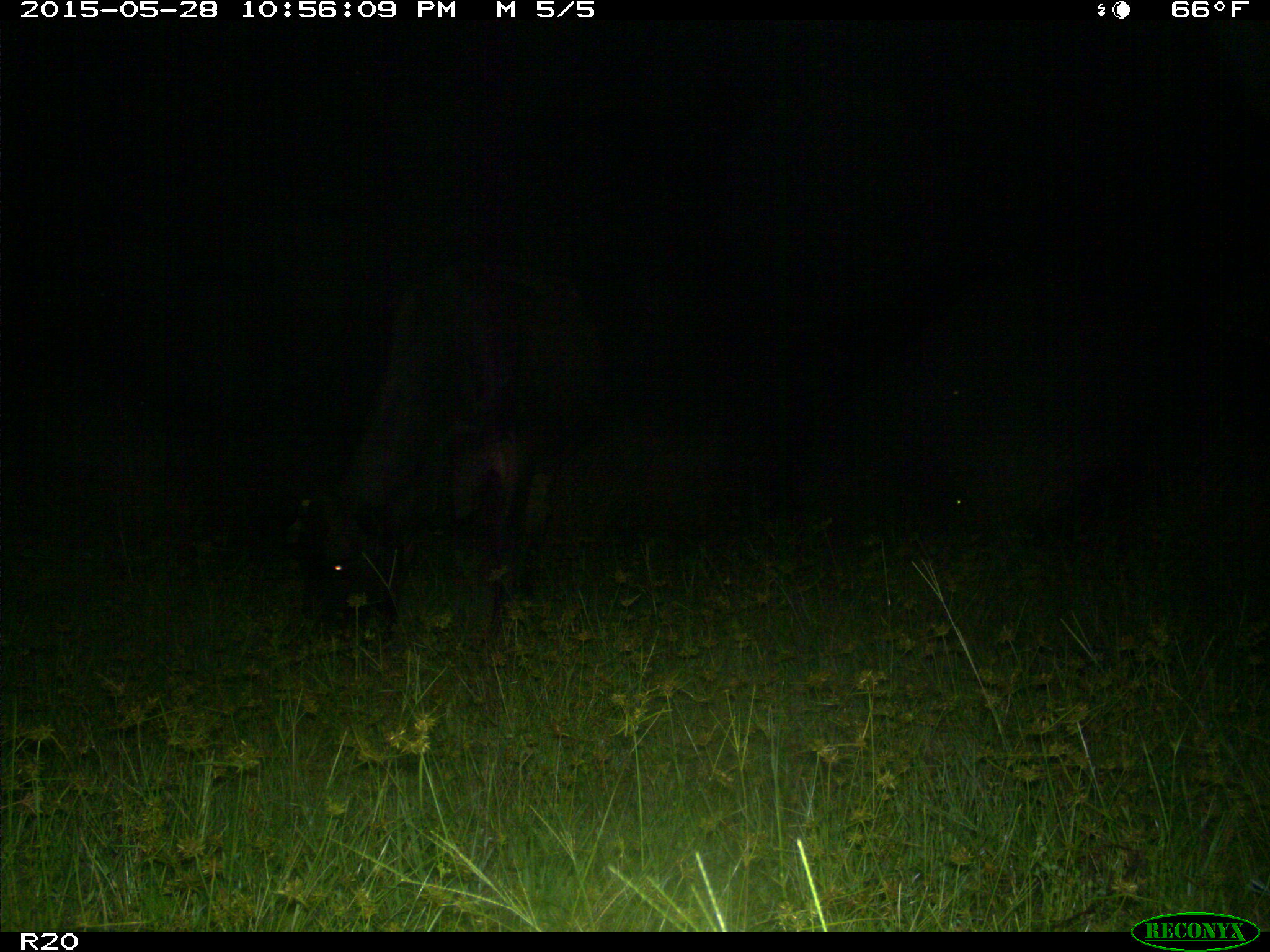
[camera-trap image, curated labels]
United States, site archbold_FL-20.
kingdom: Animalia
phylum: Chordata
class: Mammalia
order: Artiodactyla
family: Bovidae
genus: Bos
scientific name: Bos taurus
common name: domestic cow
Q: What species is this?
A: Bos taurus (domestic cow).